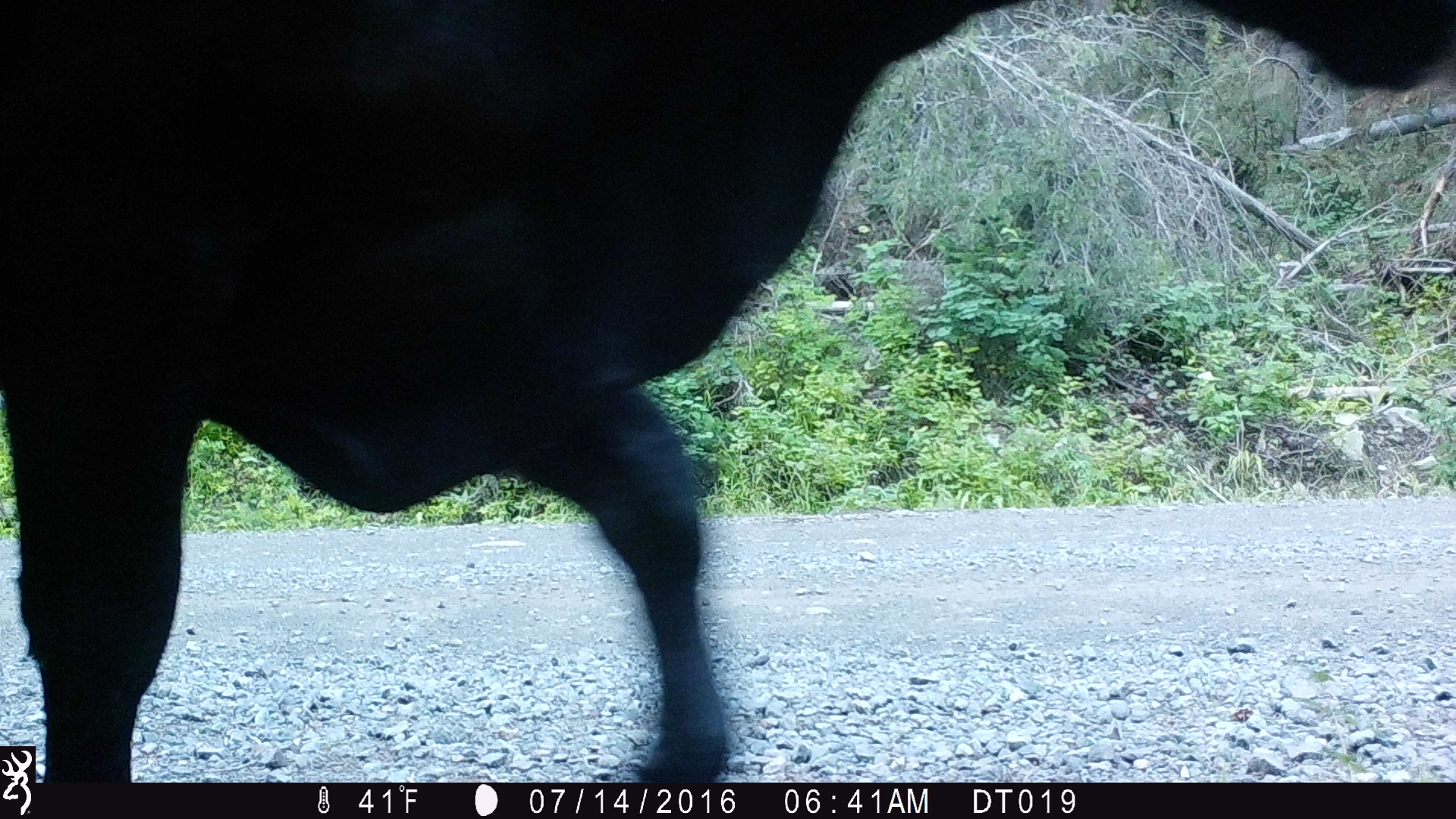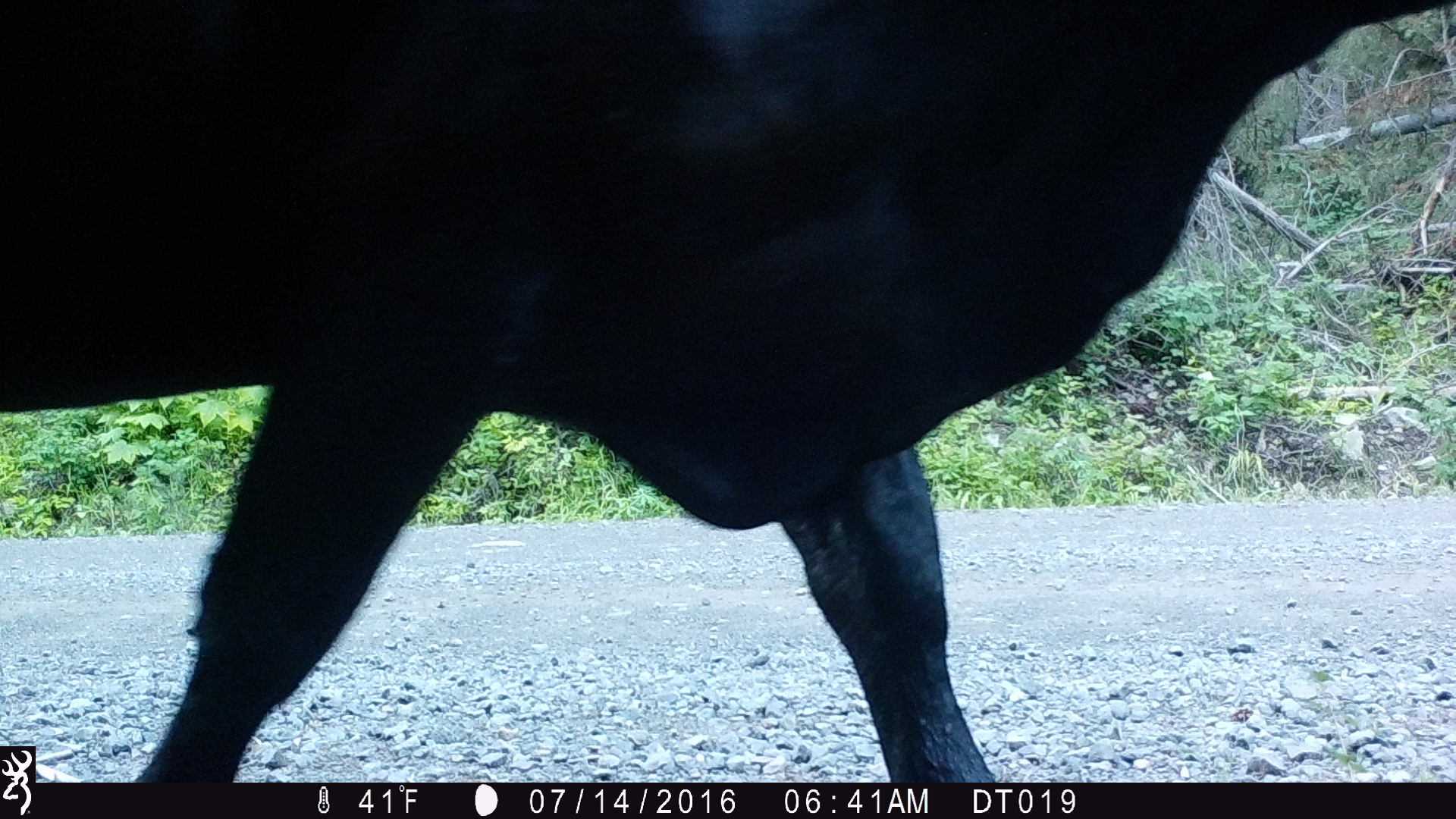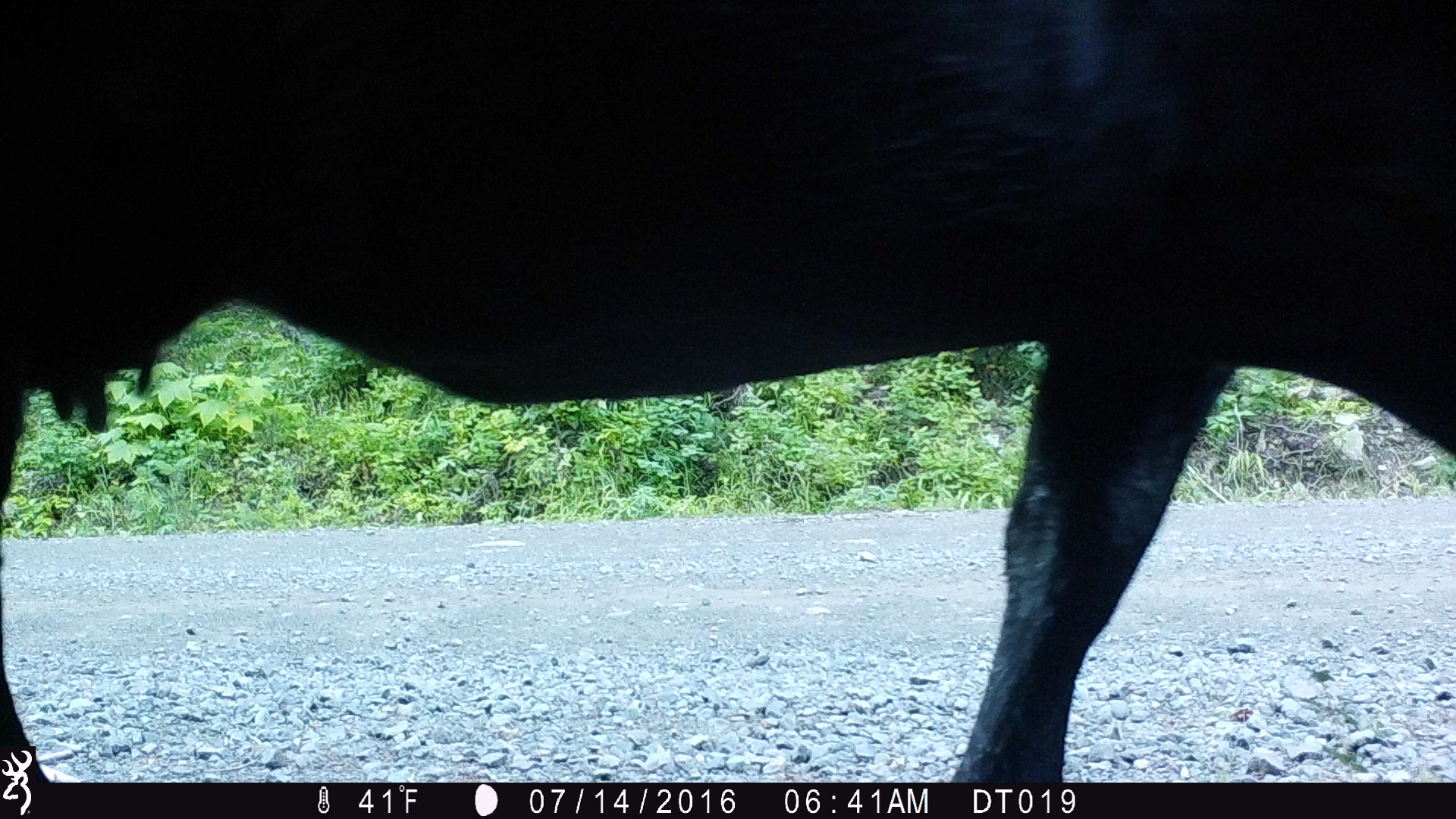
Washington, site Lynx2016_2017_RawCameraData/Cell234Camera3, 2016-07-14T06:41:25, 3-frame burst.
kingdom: Animalia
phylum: Chordata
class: Mammalia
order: Artiodactyla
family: Bovidae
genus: Bos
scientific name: Bos taurus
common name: domestic cattle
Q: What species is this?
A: Domestic cattle (Bos taurus).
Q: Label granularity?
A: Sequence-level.